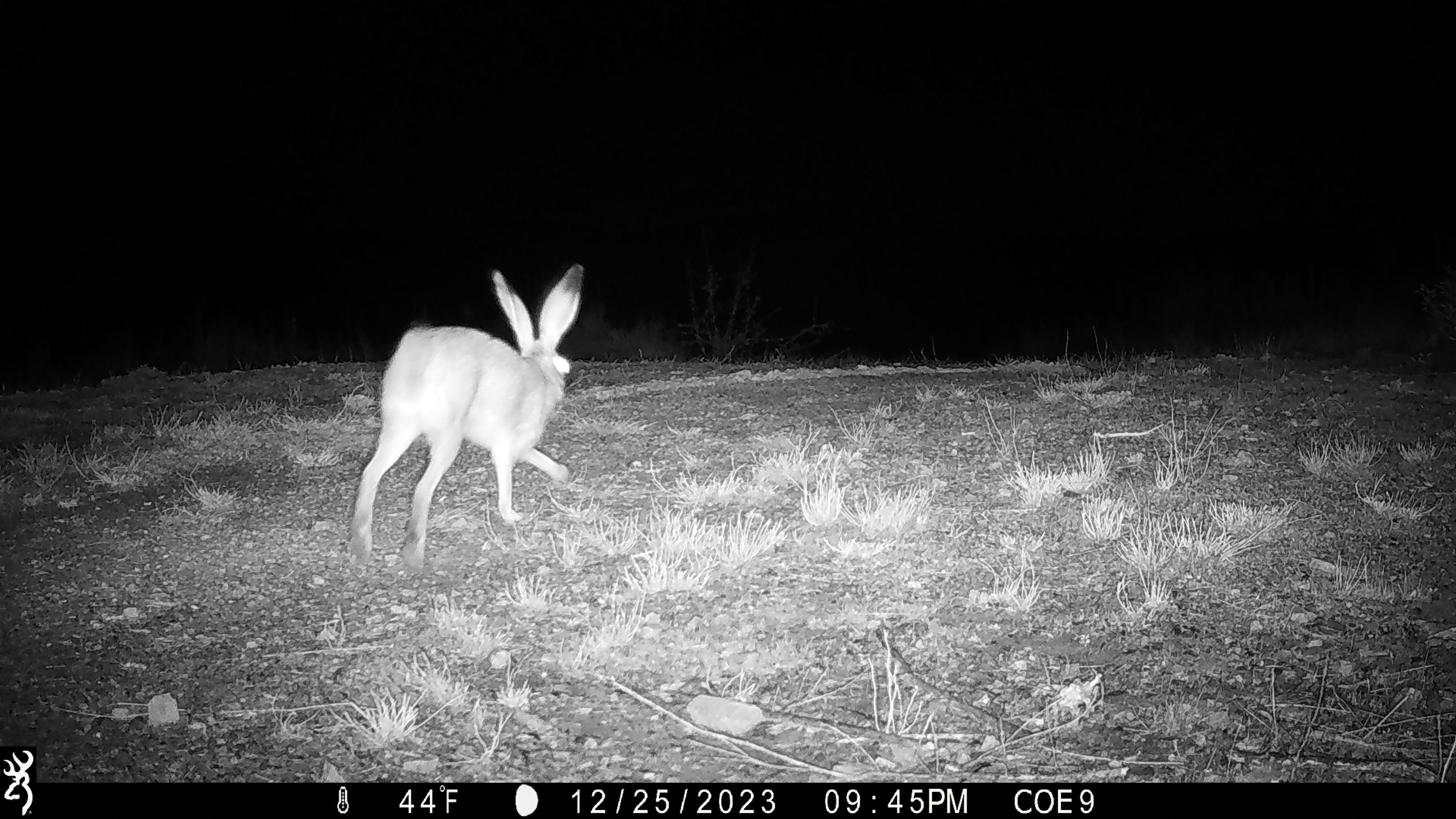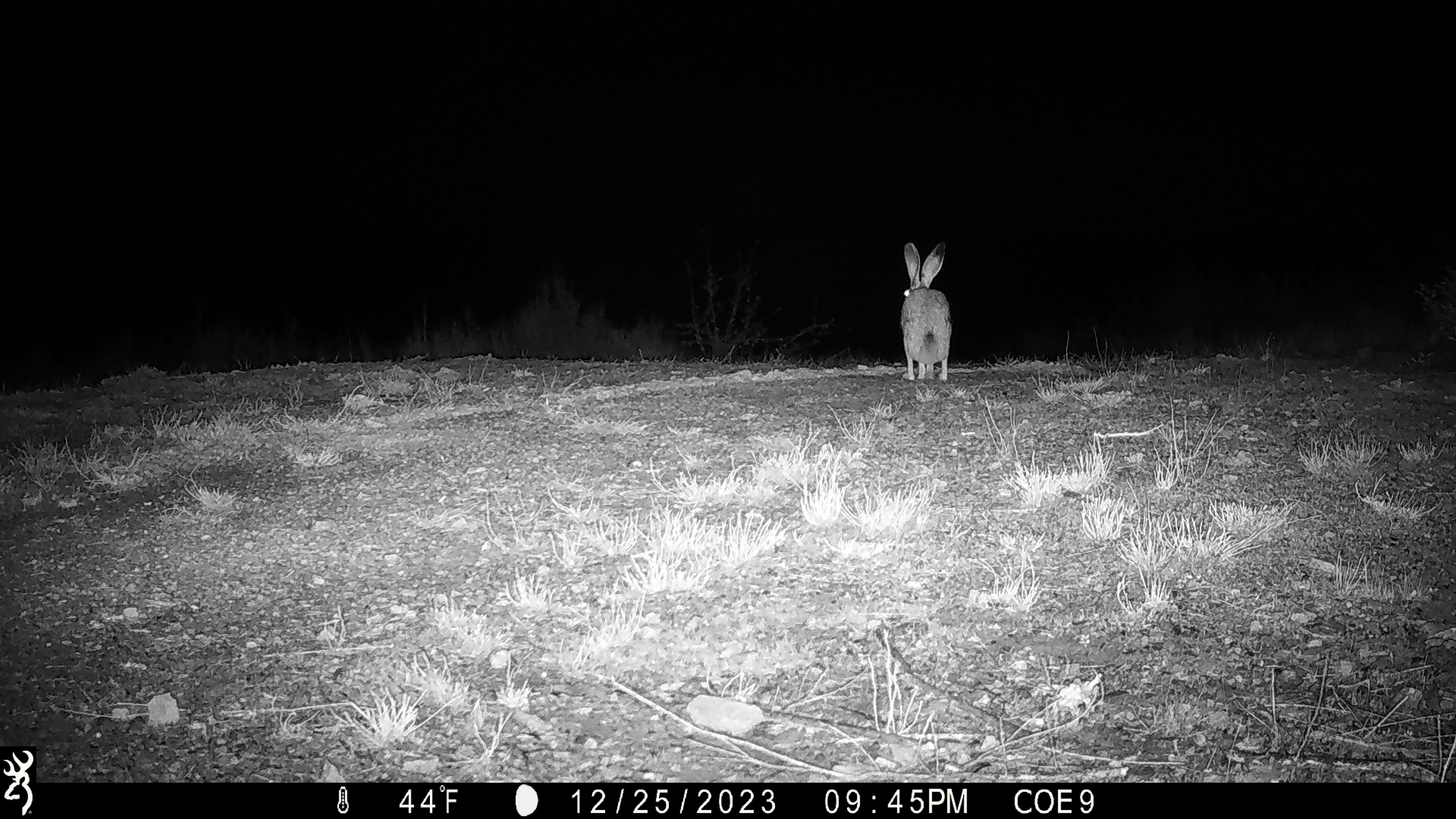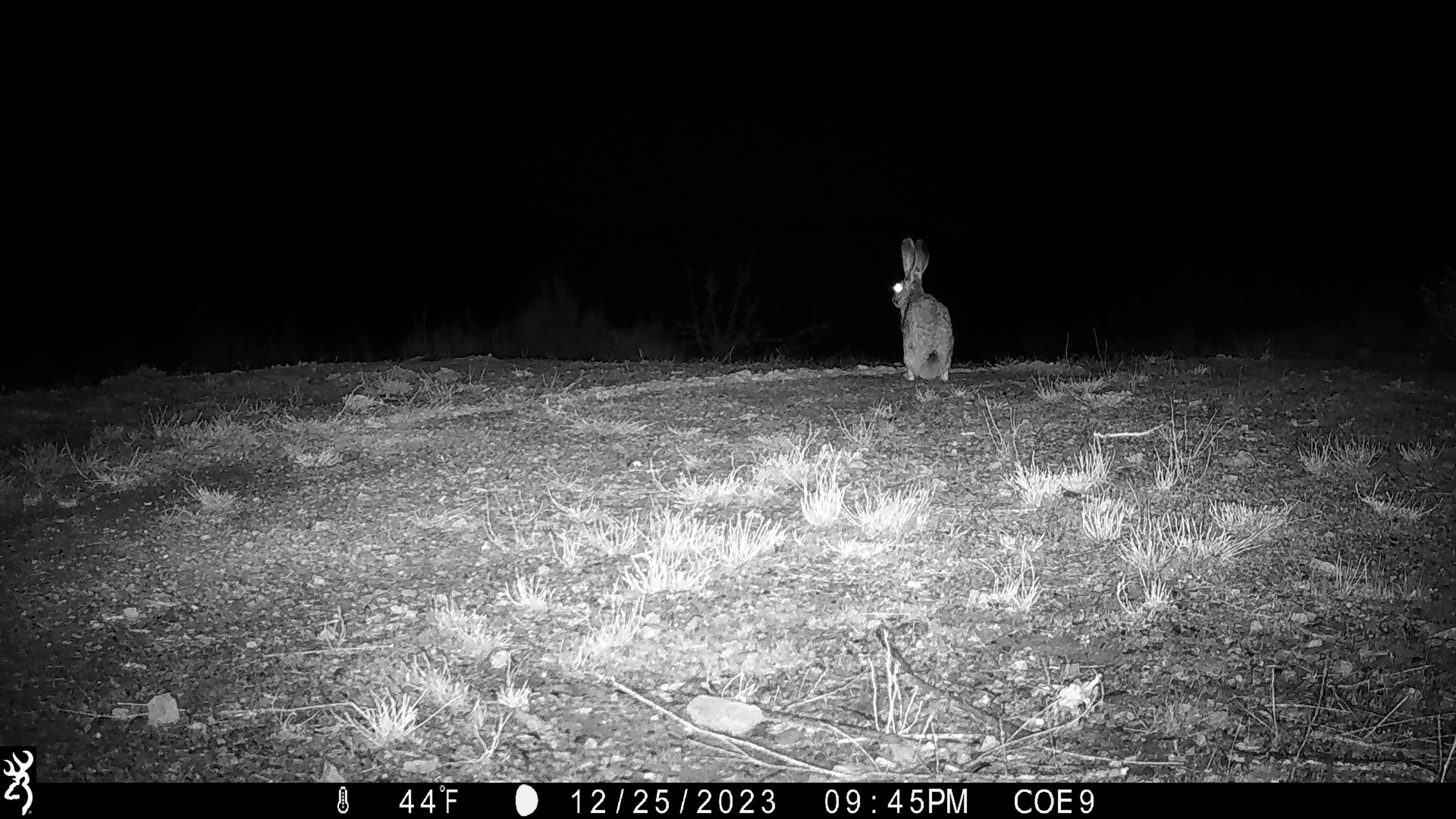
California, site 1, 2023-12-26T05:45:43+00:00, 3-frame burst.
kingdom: Animalia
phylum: Chordata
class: Mammalia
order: Lagomorpha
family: Leporidae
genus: Lepus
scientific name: Lepus californicus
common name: black-tailed jackrabbit